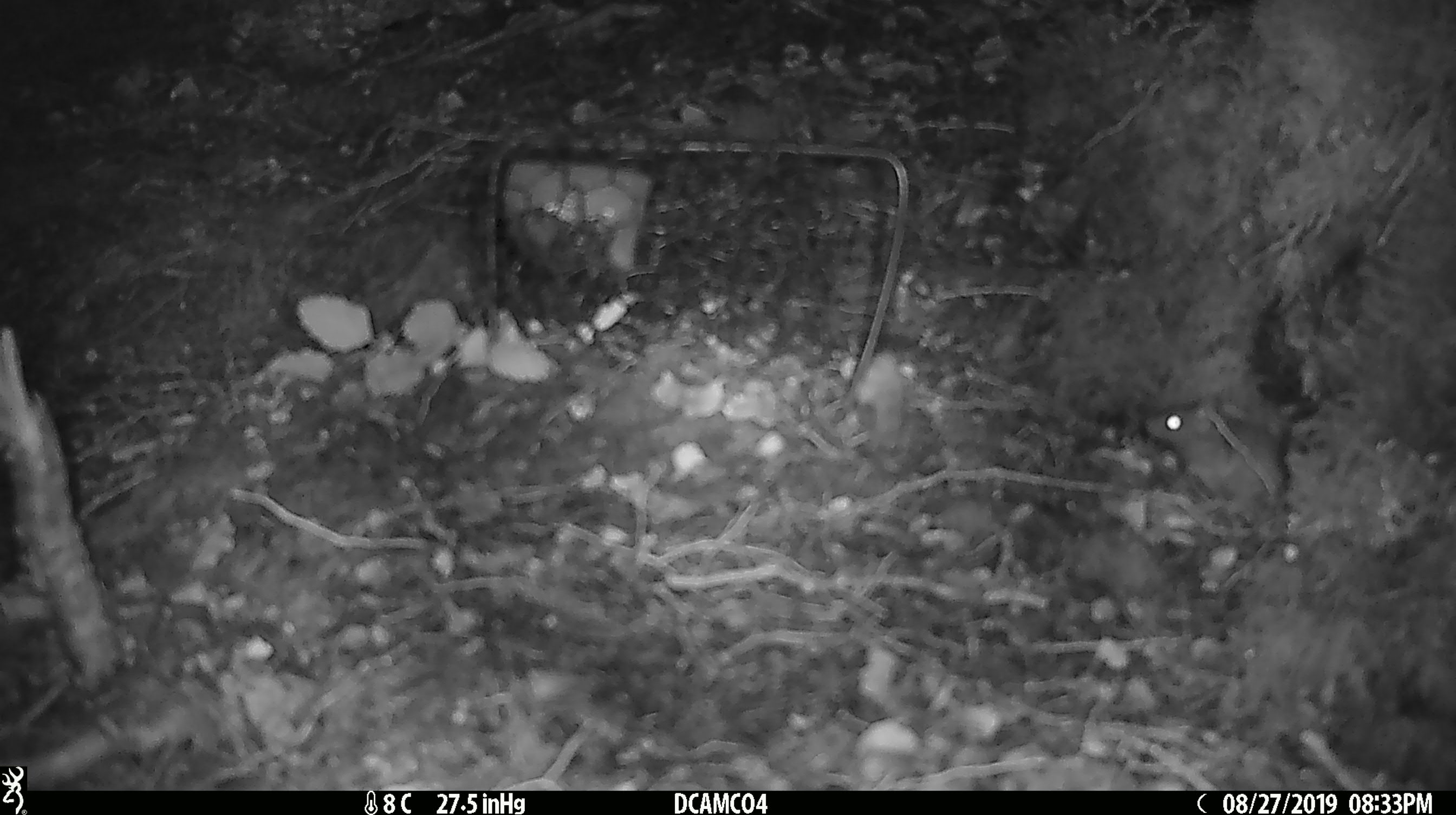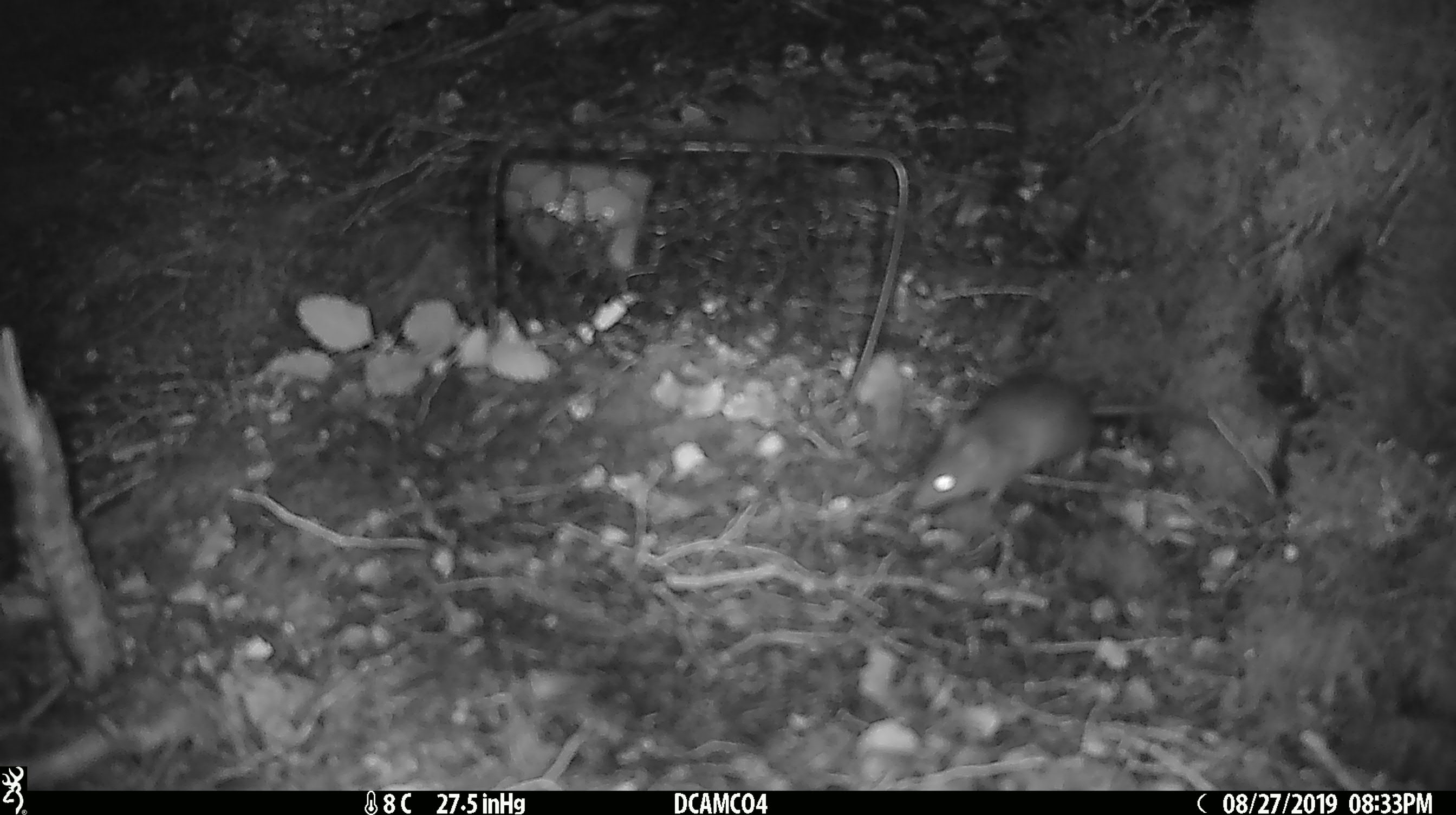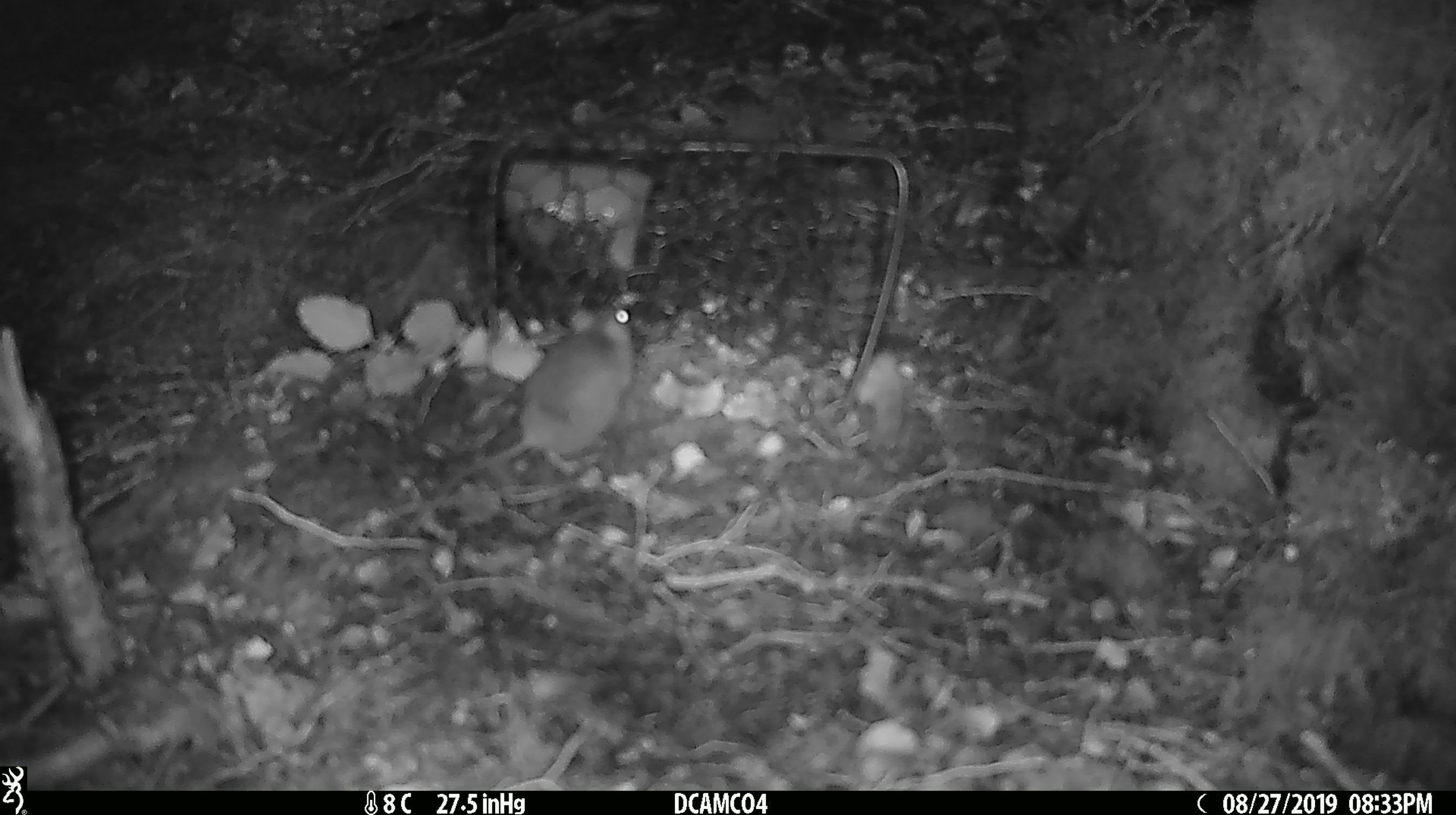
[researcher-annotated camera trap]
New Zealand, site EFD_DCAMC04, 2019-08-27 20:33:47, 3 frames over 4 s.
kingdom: Animalia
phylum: Chordata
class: Mammalia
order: Rodentia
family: Muridae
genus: Mus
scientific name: Mus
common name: mouse